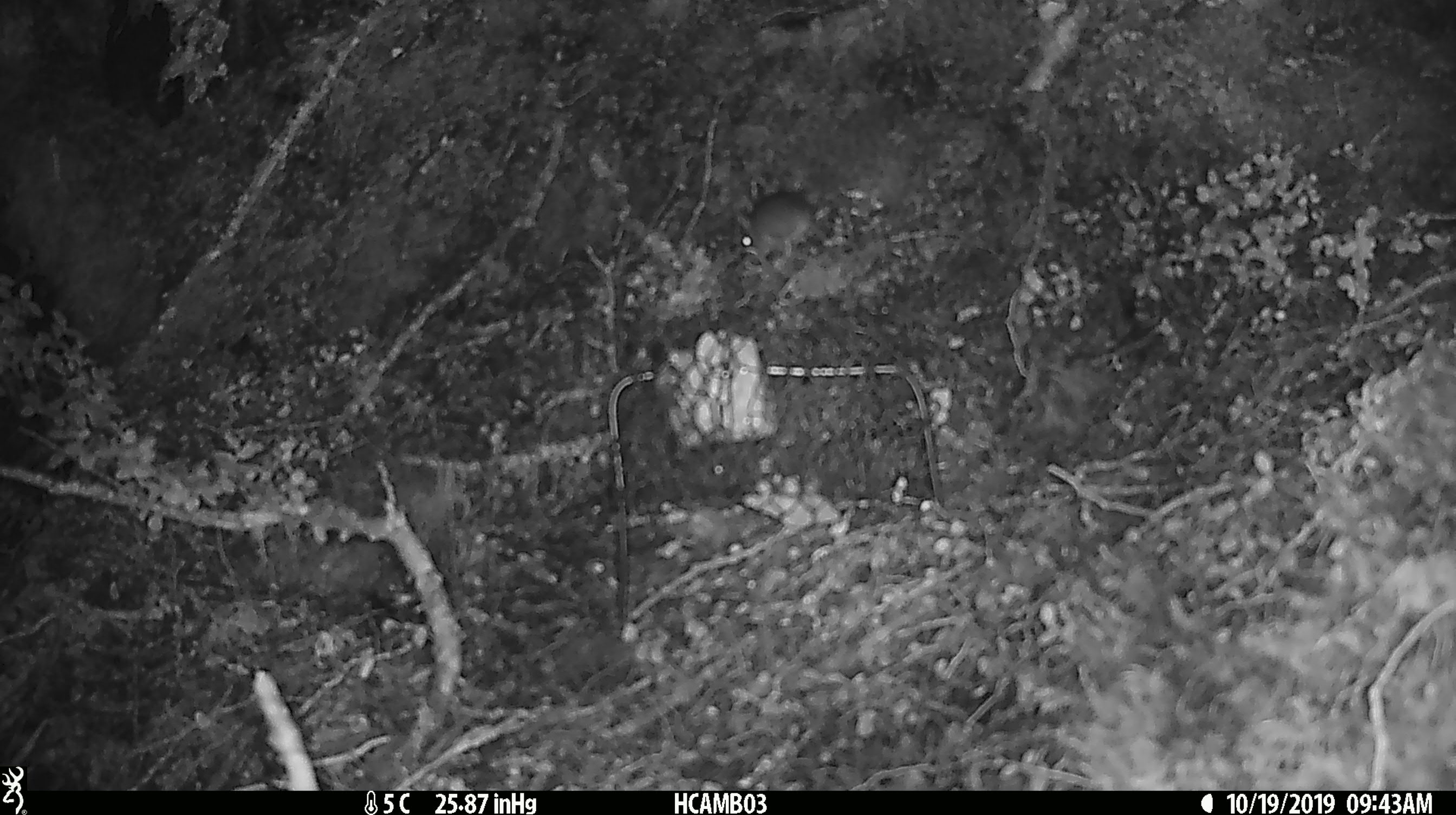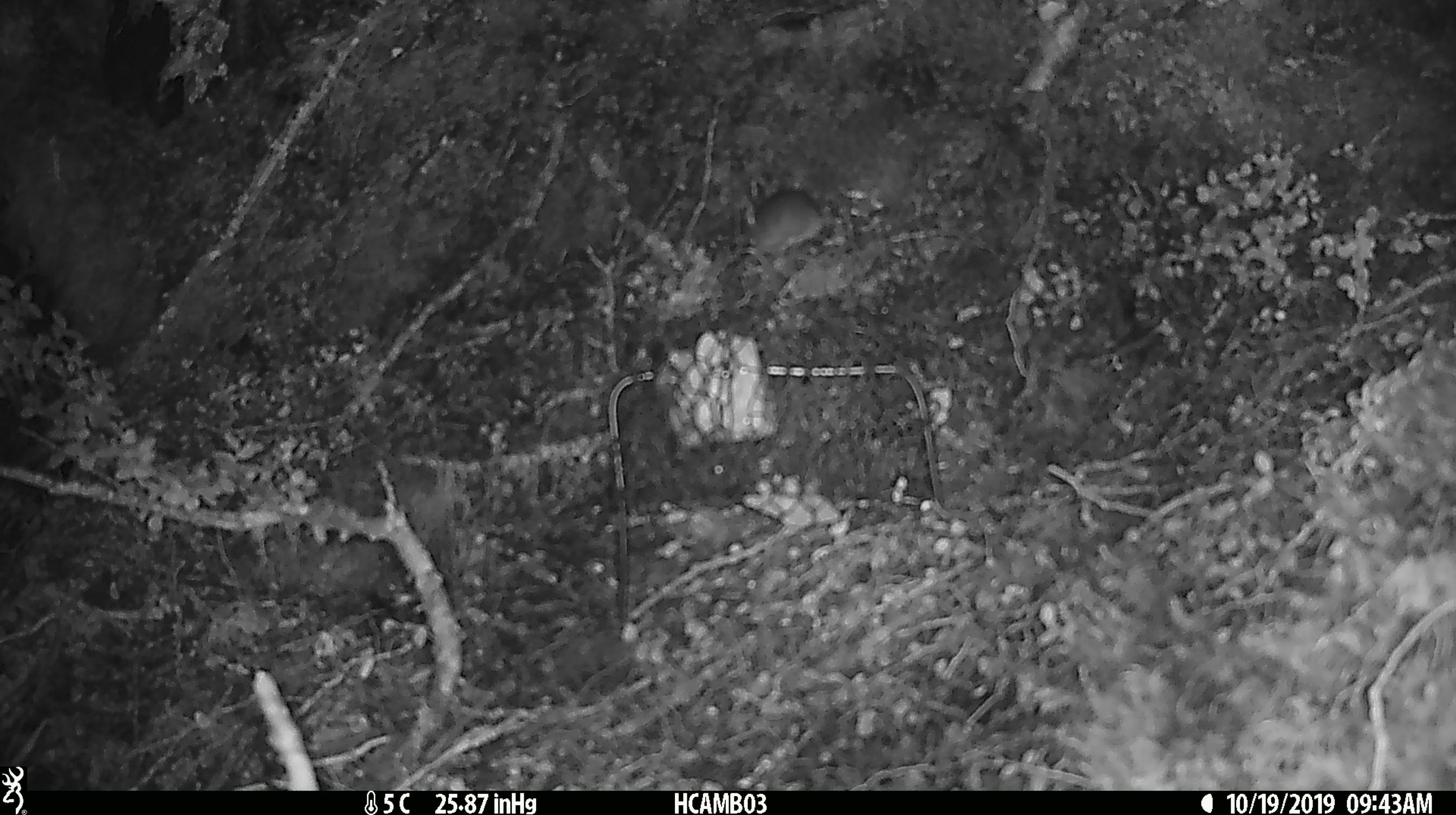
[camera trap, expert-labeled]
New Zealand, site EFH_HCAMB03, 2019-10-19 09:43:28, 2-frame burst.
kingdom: Animalia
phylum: Chordata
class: Mammalia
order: Rodentia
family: Muridae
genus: Mus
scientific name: Mus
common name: mouse